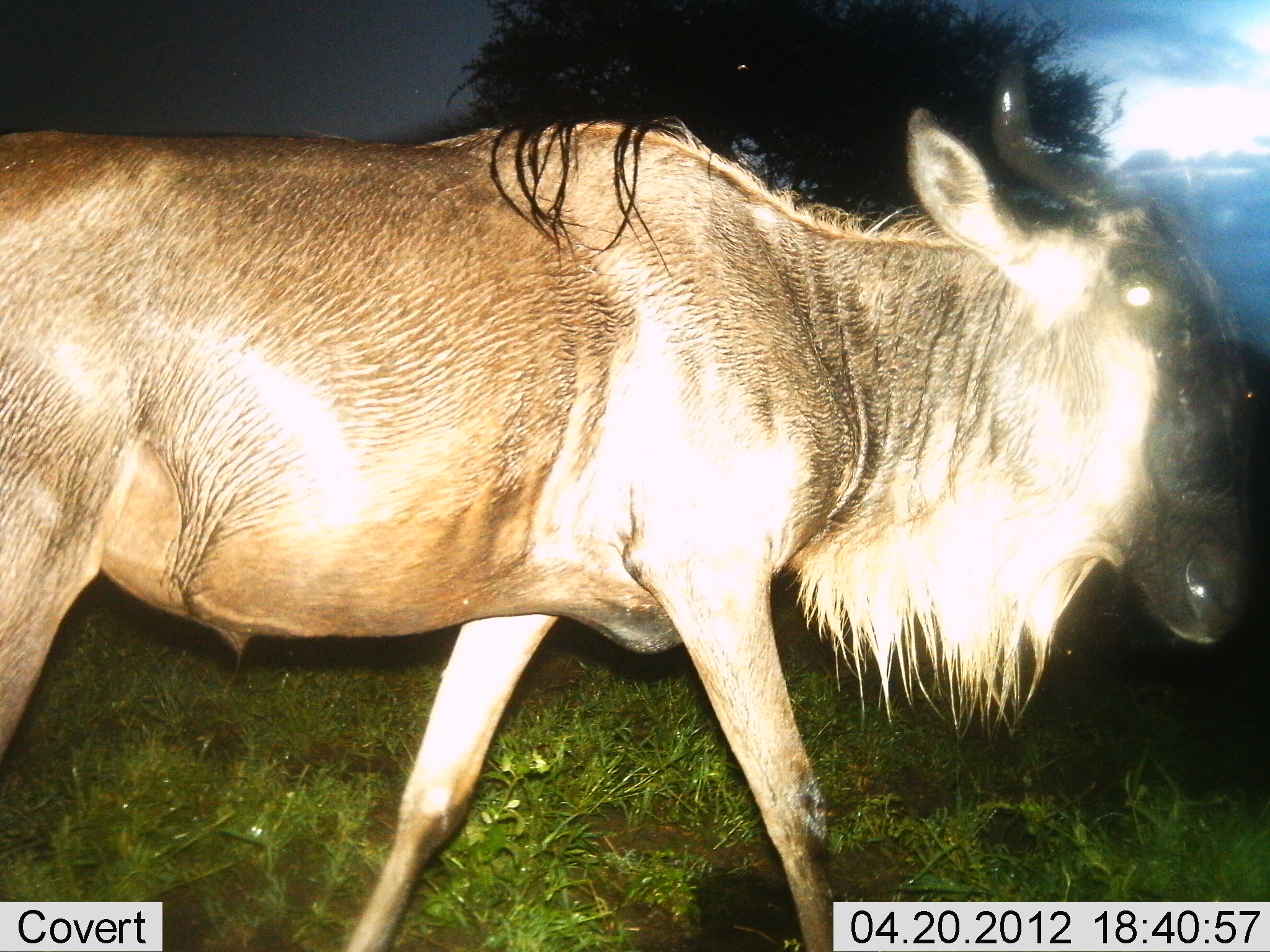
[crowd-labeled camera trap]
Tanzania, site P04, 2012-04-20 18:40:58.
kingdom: Animalia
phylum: Chordata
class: Mammalia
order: Artiodactyla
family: Bovidae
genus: Connochaetes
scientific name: Connochaetes taurinus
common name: blue wildebeest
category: wildebeest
Wildebeest (blue wildebeest) (Connochaetes taurinus), count 1. Behavior (volunteer vote fractions): standing 11%, resting 0%, moving 89%, interacting 0%. Young present (vote fraction): 0%. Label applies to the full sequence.